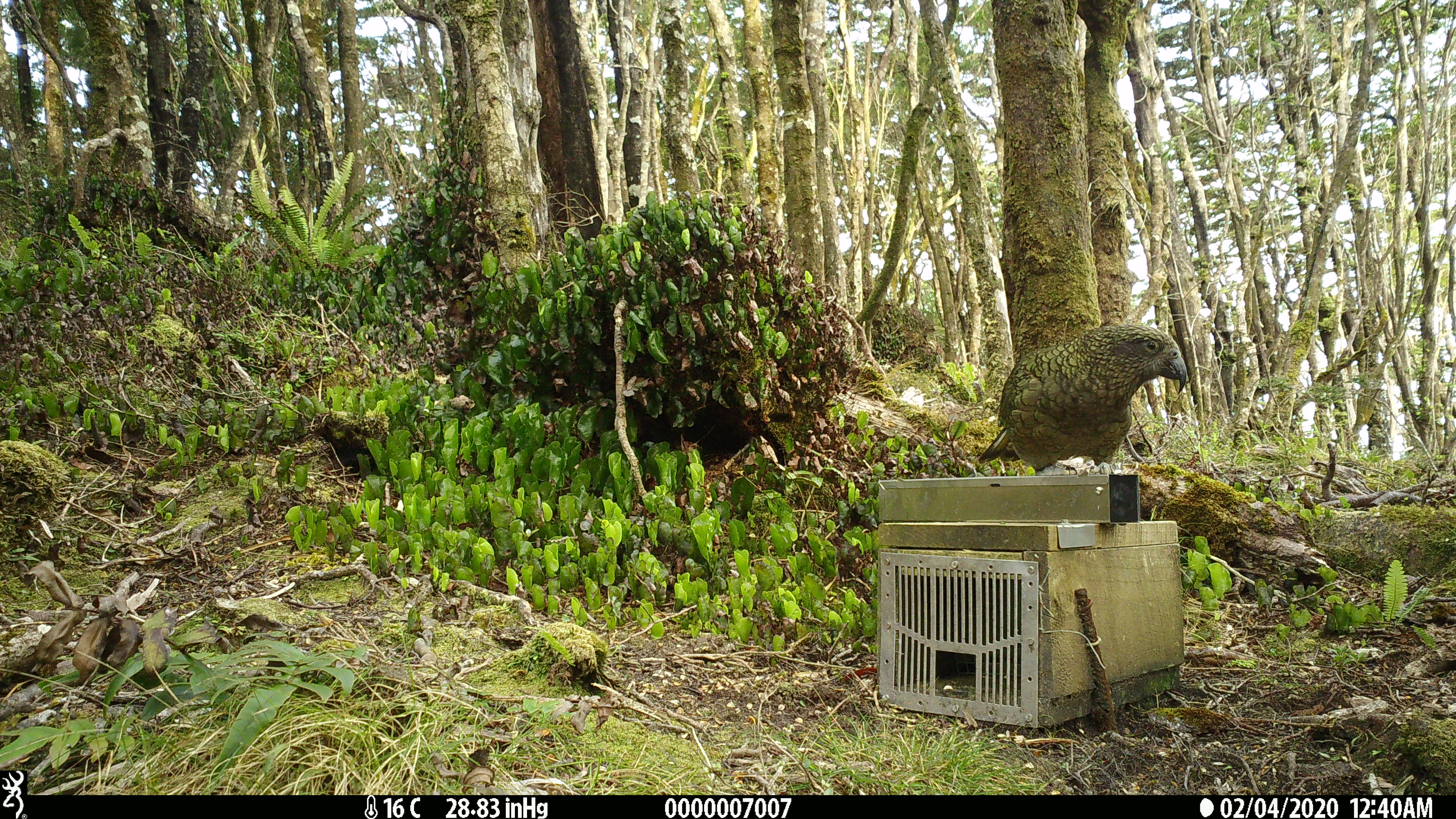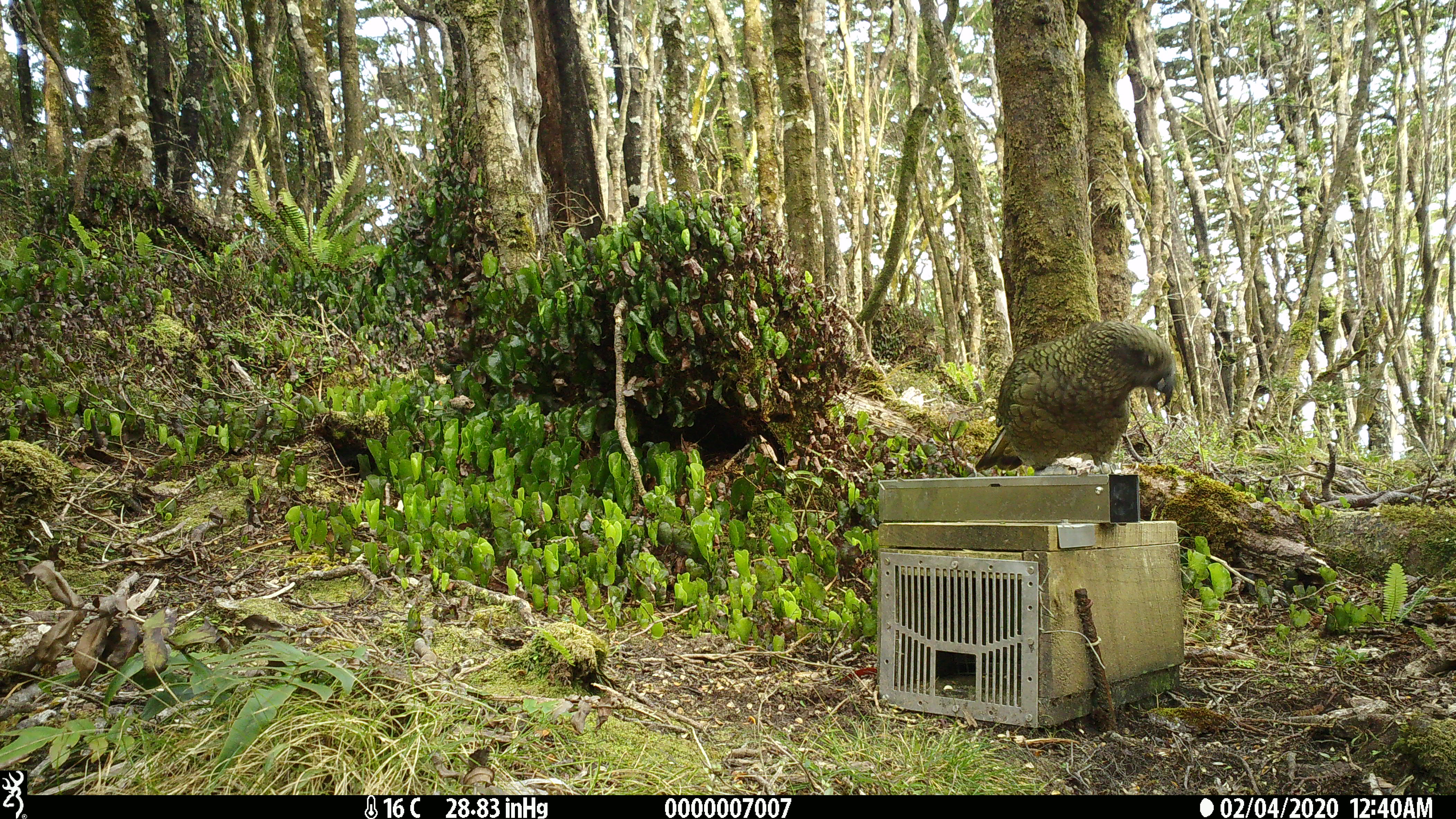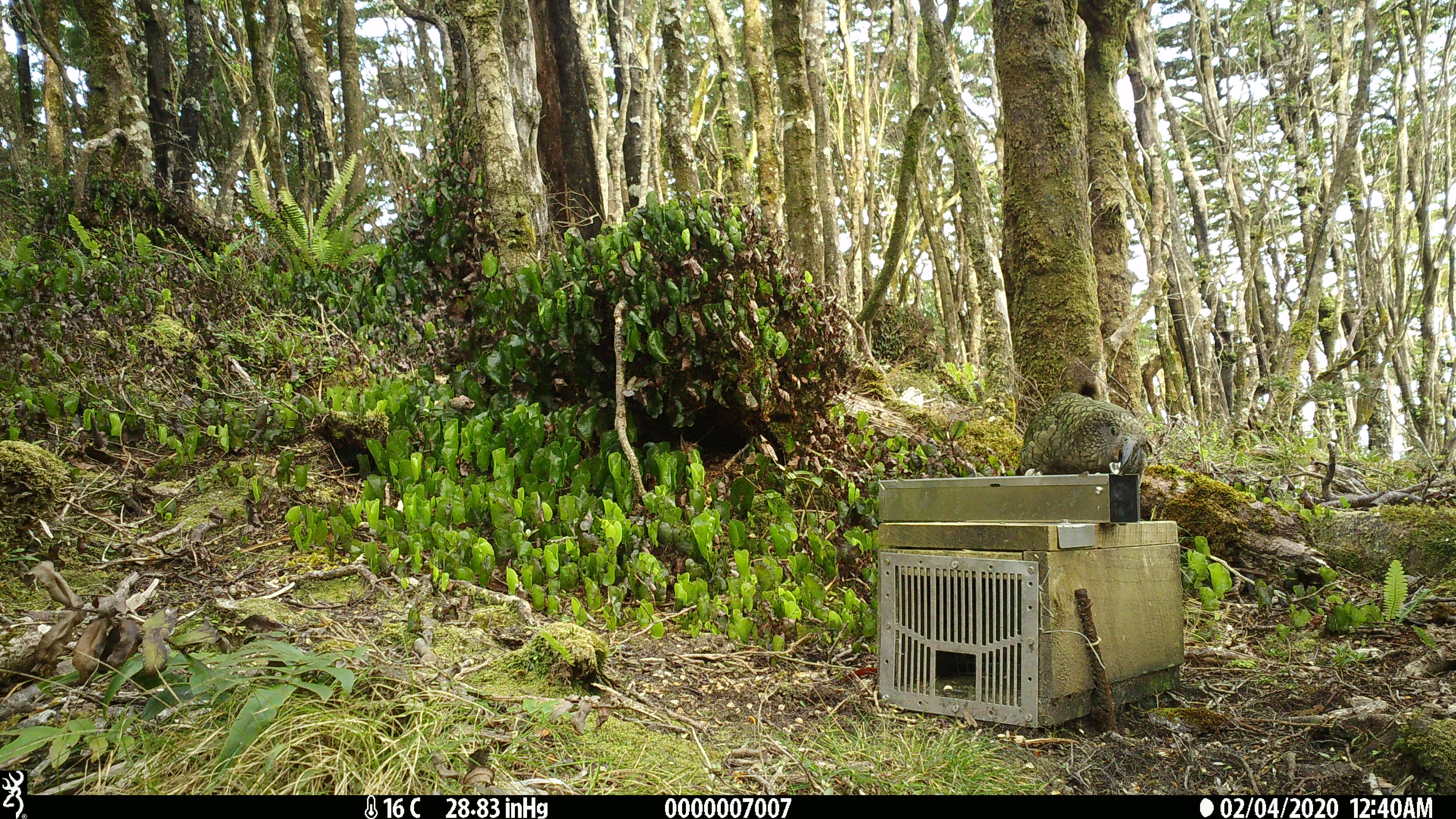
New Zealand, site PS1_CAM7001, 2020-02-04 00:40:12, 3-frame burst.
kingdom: Animalia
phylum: Chordata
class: Aves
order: Psittaciformes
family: Strigopidae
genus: Nestor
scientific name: Nestor notabilis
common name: kea